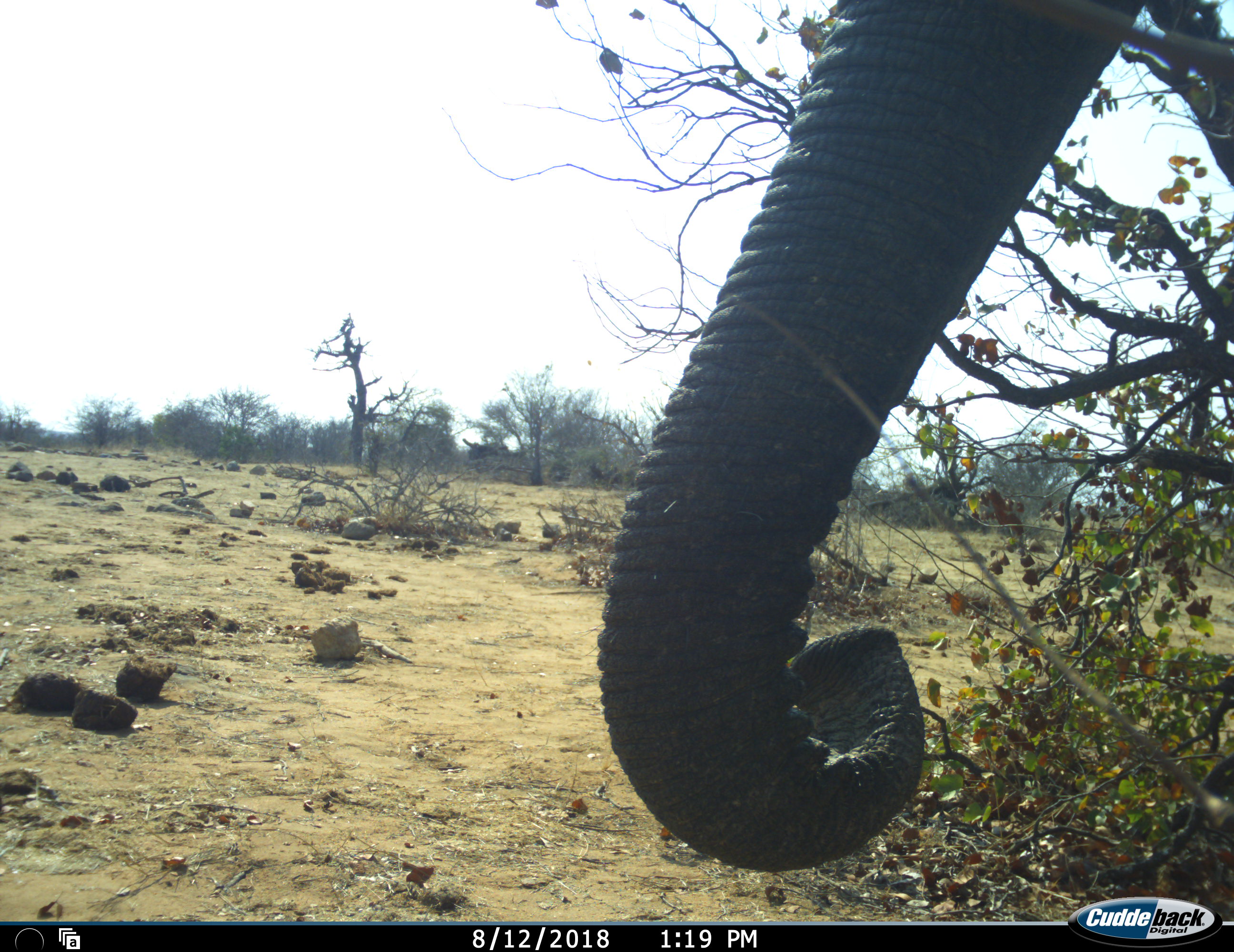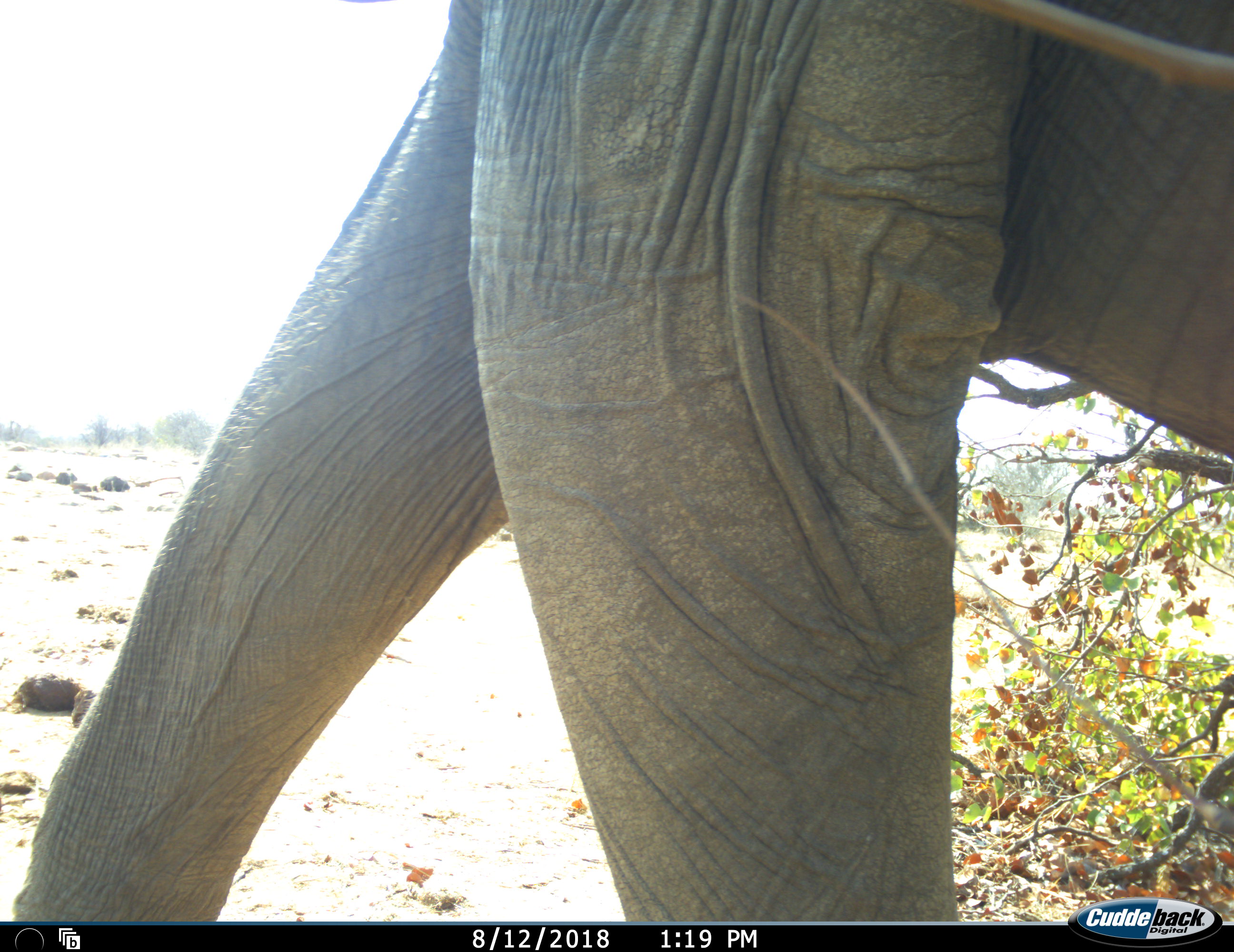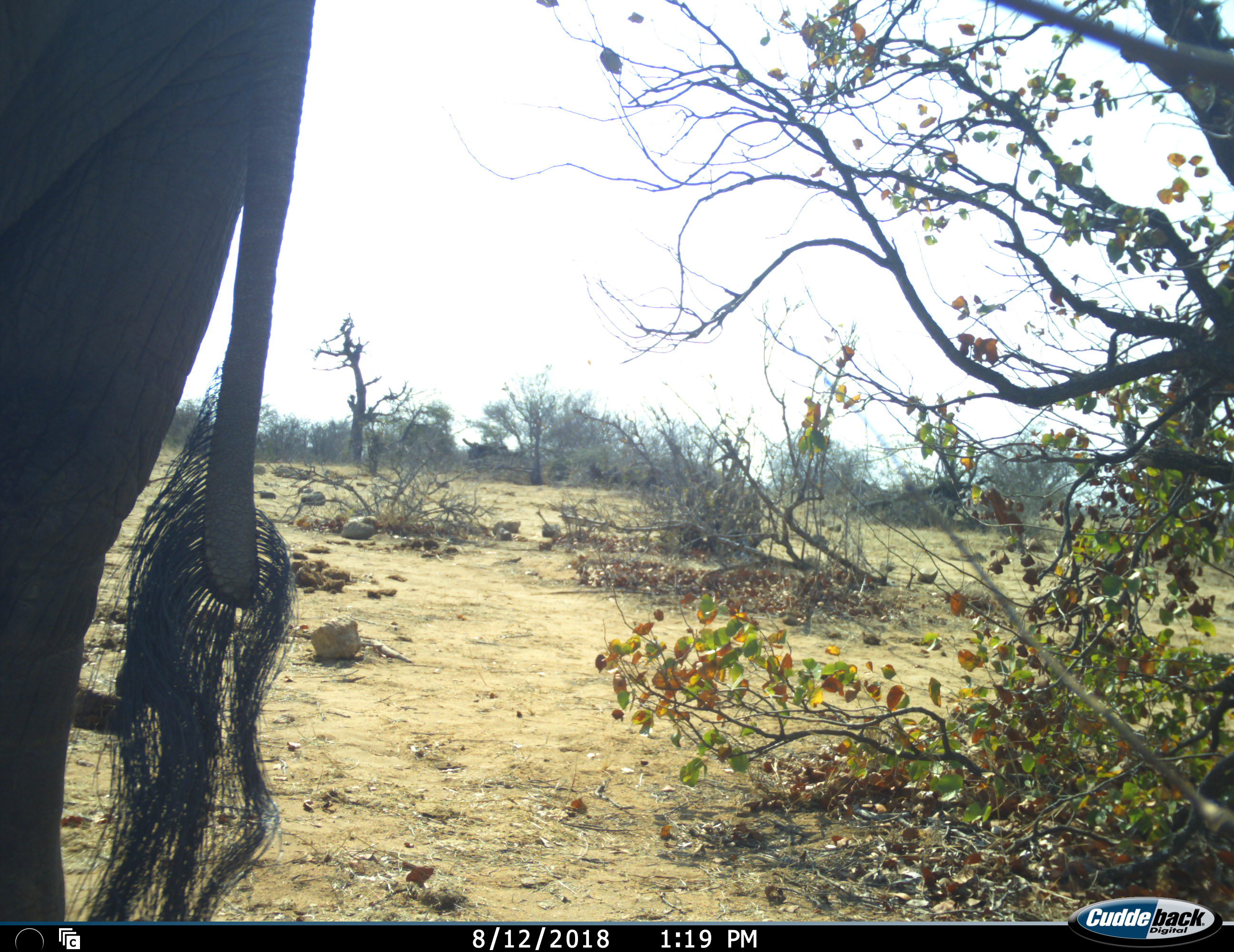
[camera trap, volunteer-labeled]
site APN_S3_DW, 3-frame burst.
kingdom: Animalia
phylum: Chordata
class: Mammalia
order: Proboscidea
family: Elephantidae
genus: Loxodonta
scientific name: Loxodonta africana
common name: african bush elephant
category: elephant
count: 1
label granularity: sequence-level